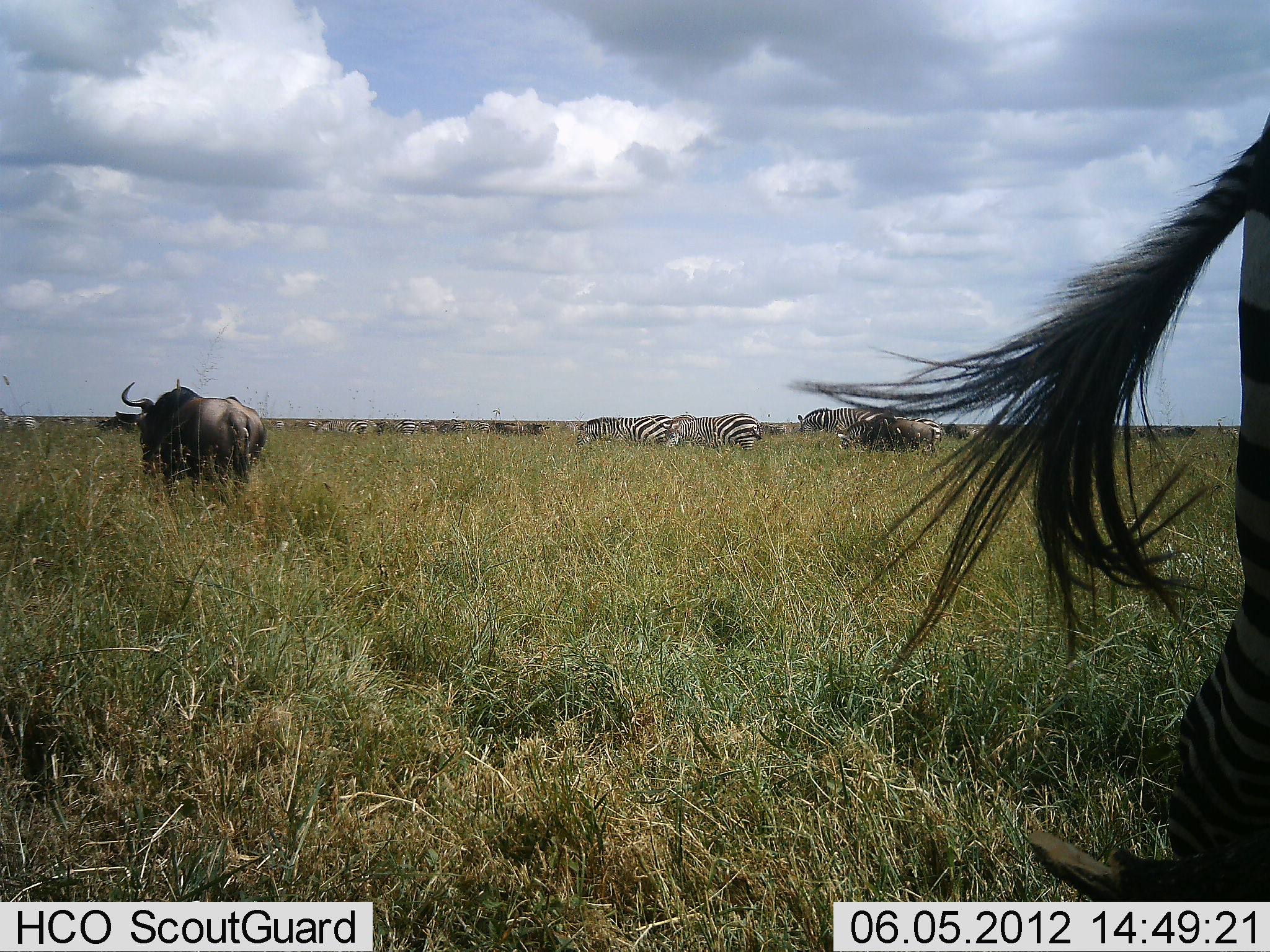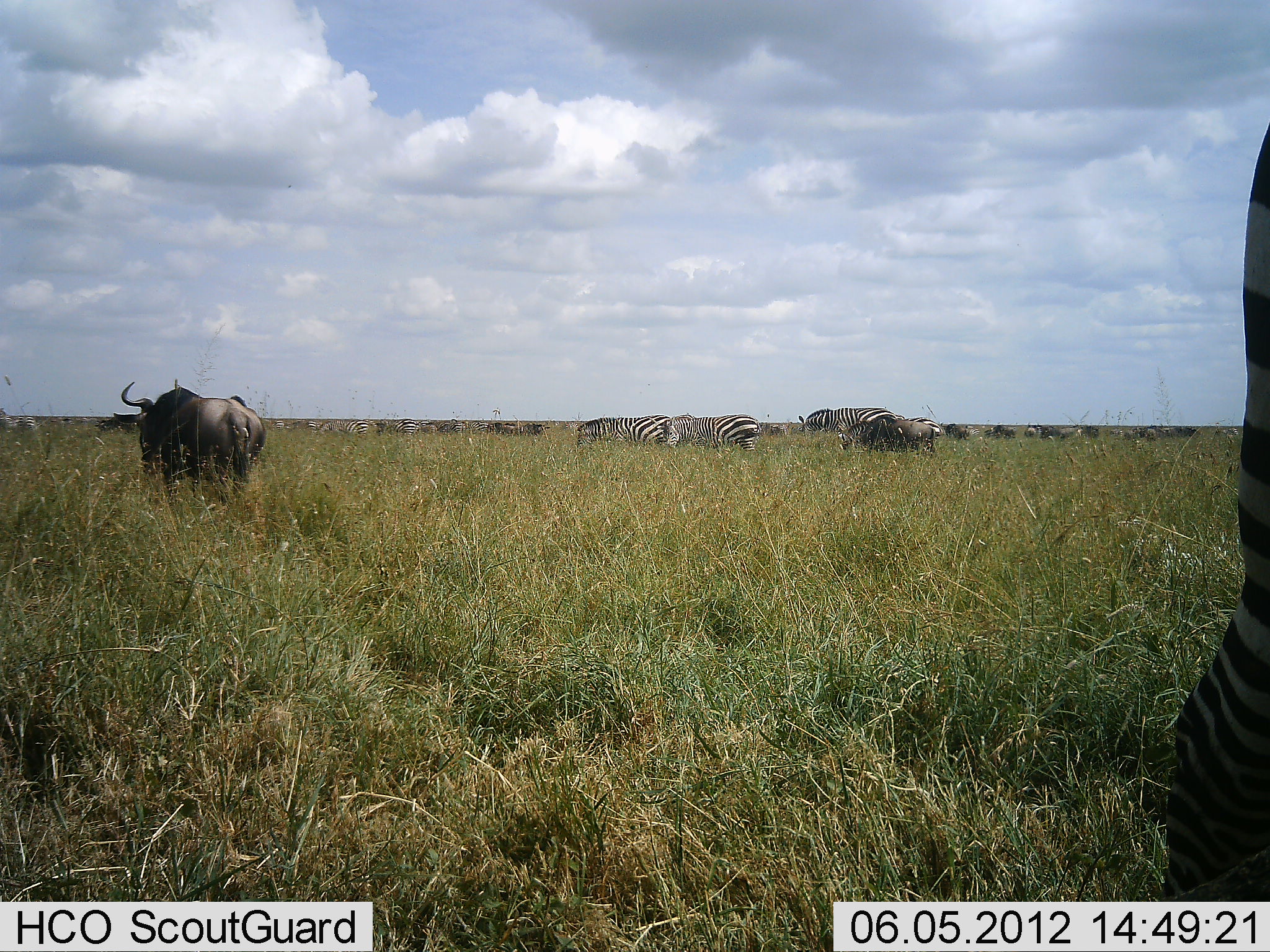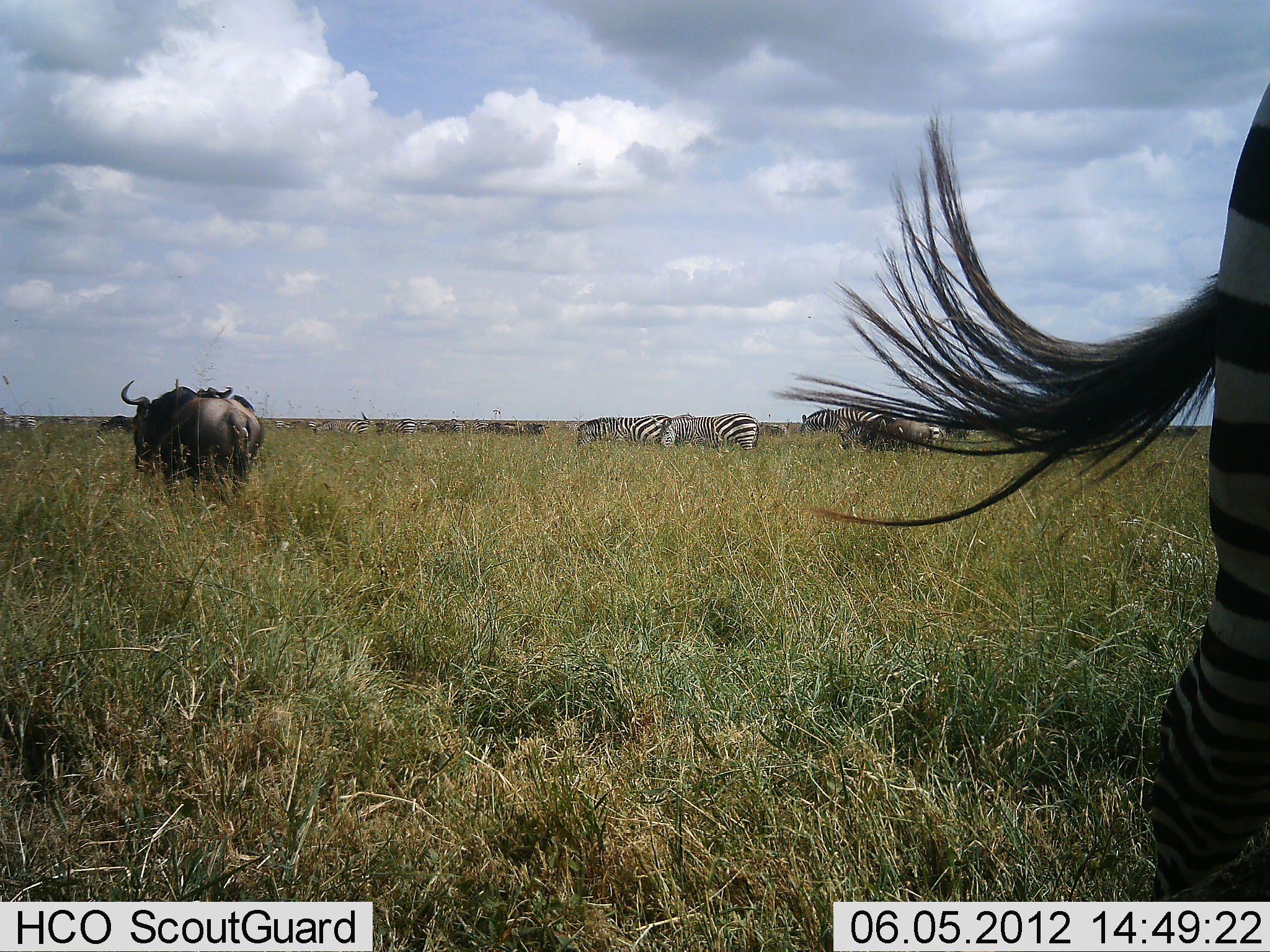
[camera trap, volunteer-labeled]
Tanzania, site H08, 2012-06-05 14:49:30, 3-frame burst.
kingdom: Animalia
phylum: Chordata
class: Mammalia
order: Artiodactyla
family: Bovidae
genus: Connochaetes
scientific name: Connochaetes taurinus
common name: blue wildebeest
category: wildebeest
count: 11-50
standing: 82%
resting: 0%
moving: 55%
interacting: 0%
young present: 0%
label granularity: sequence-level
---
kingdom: Animalia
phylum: Chordata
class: Mammalia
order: Perissodactyla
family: Equidae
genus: Equus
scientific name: Equus quagga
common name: plains zebra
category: zebra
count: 5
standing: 55%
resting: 0%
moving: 27%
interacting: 0%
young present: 0%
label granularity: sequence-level